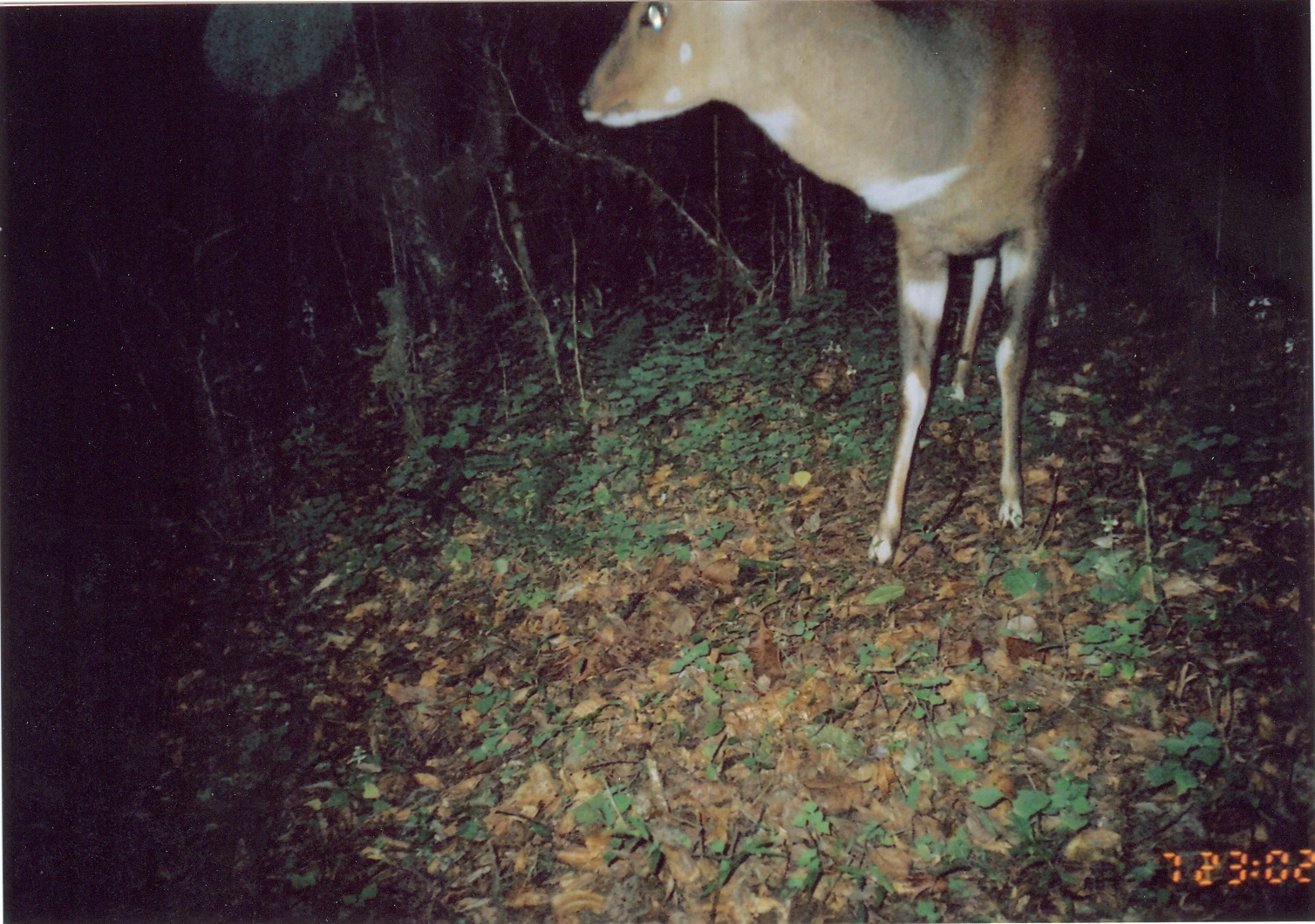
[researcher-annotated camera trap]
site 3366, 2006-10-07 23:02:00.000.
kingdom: Animalia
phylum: Chordata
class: Mammalia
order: Artiodactyla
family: Bovidae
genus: Tragelaphus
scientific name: Tragelaphus scriptus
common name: bushbuck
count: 1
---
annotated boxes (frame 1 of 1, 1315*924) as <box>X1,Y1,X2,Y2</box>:
tragelaphus scriptus: <box>577,1,1097,570</box>